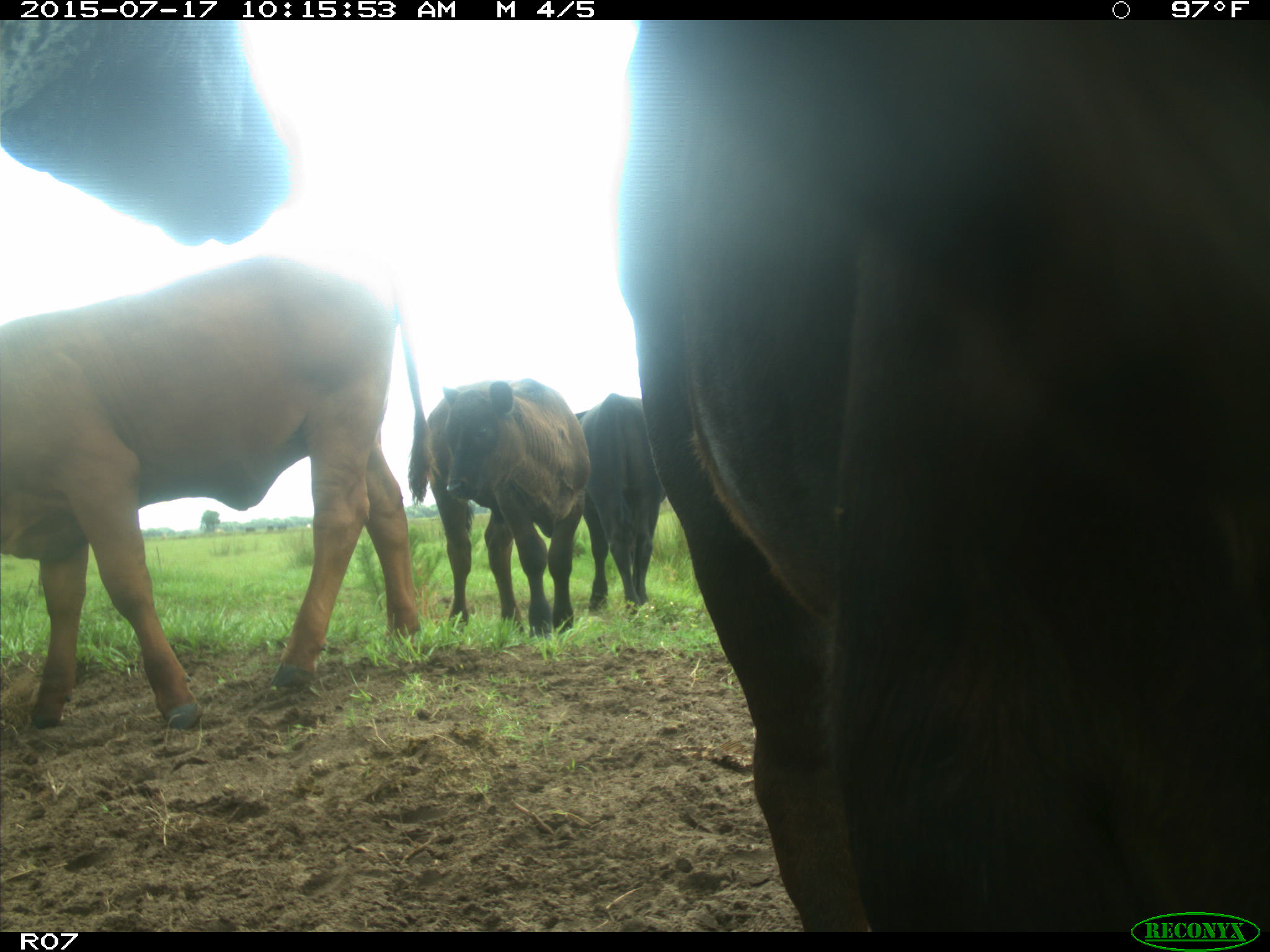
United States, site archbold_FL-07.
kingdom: Animalia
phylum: Chordata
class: Mammalia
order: Artiodactyla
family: Bovidae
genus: Bos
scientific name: Bos taurus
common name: domestic cow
Bos taurus (domestic cow).